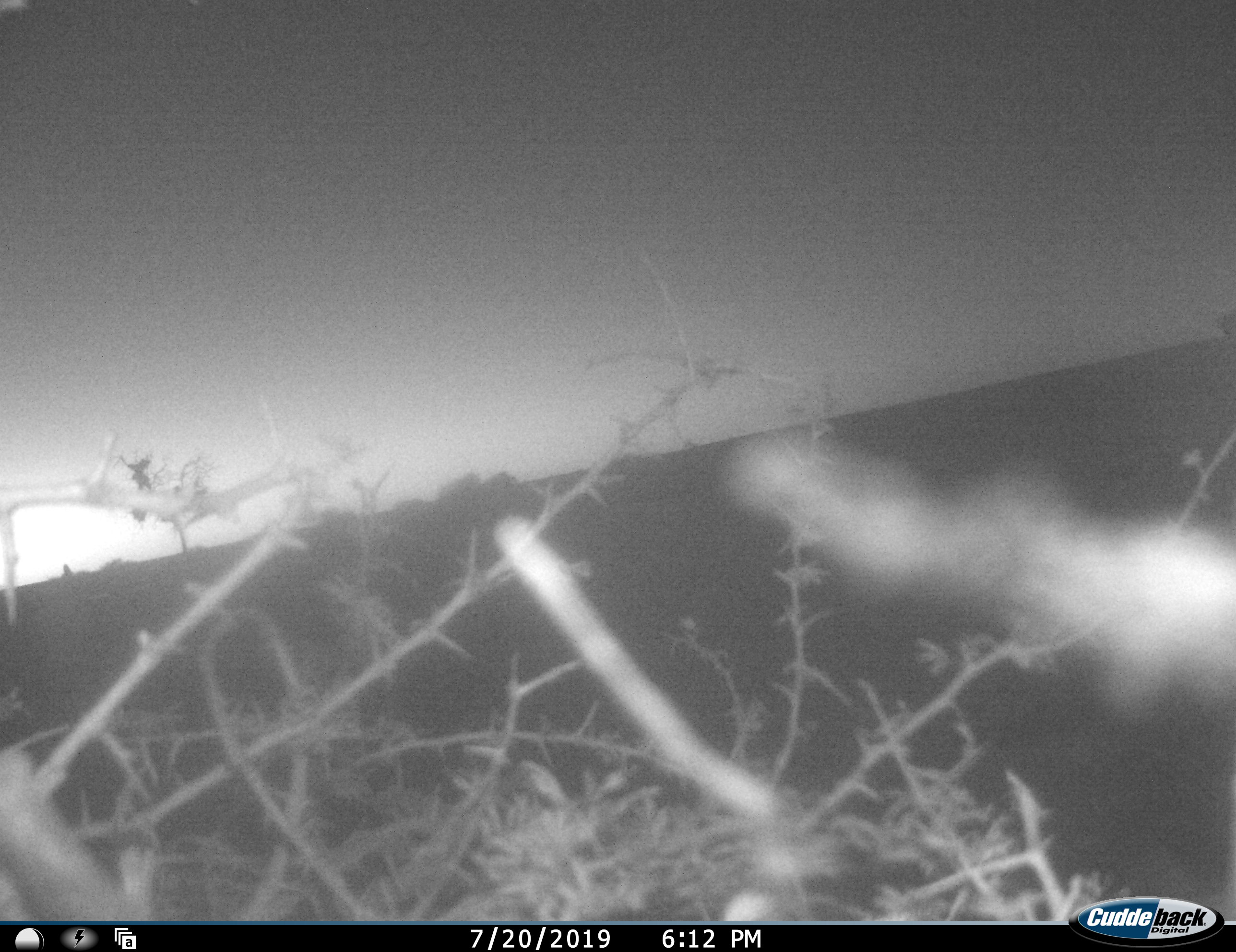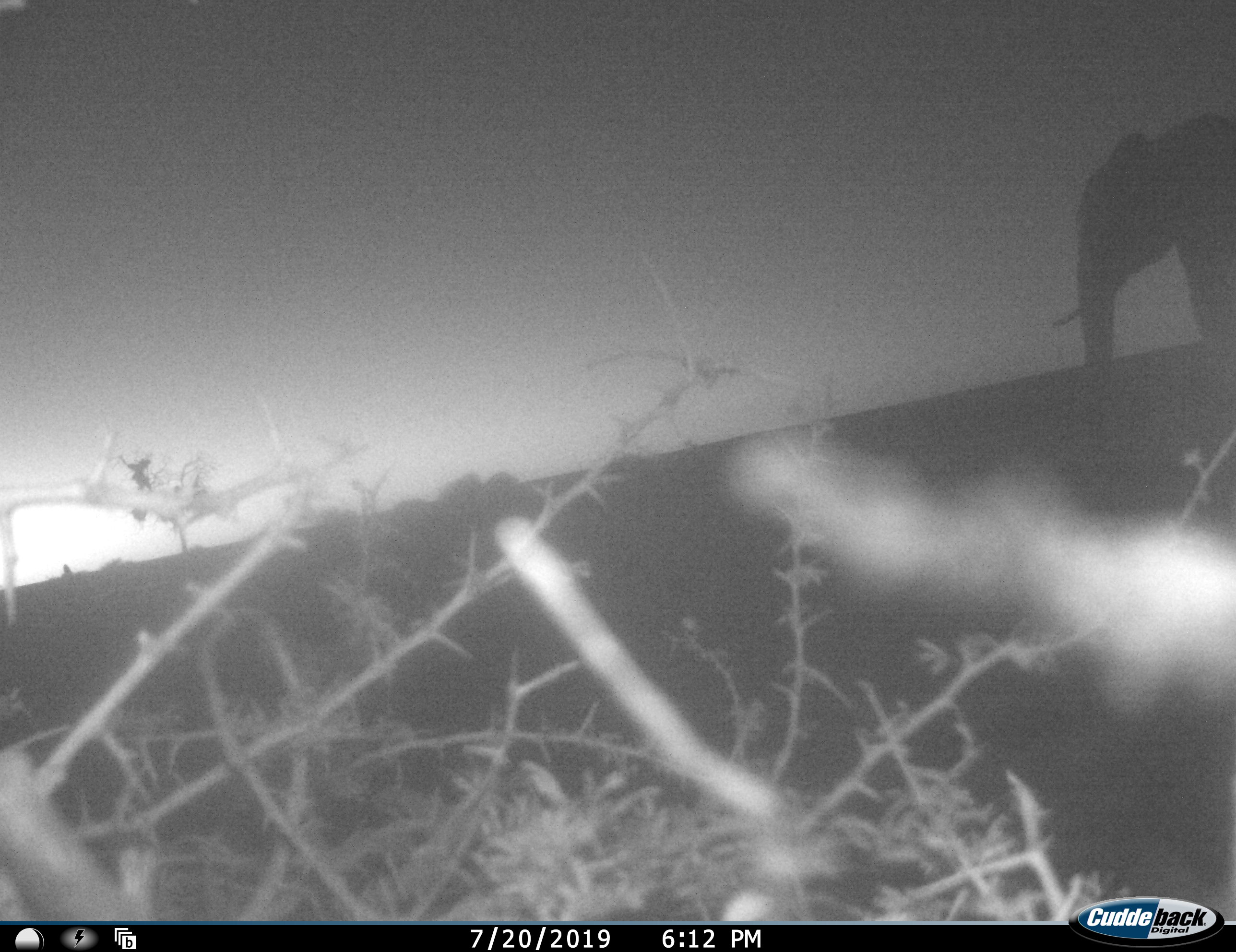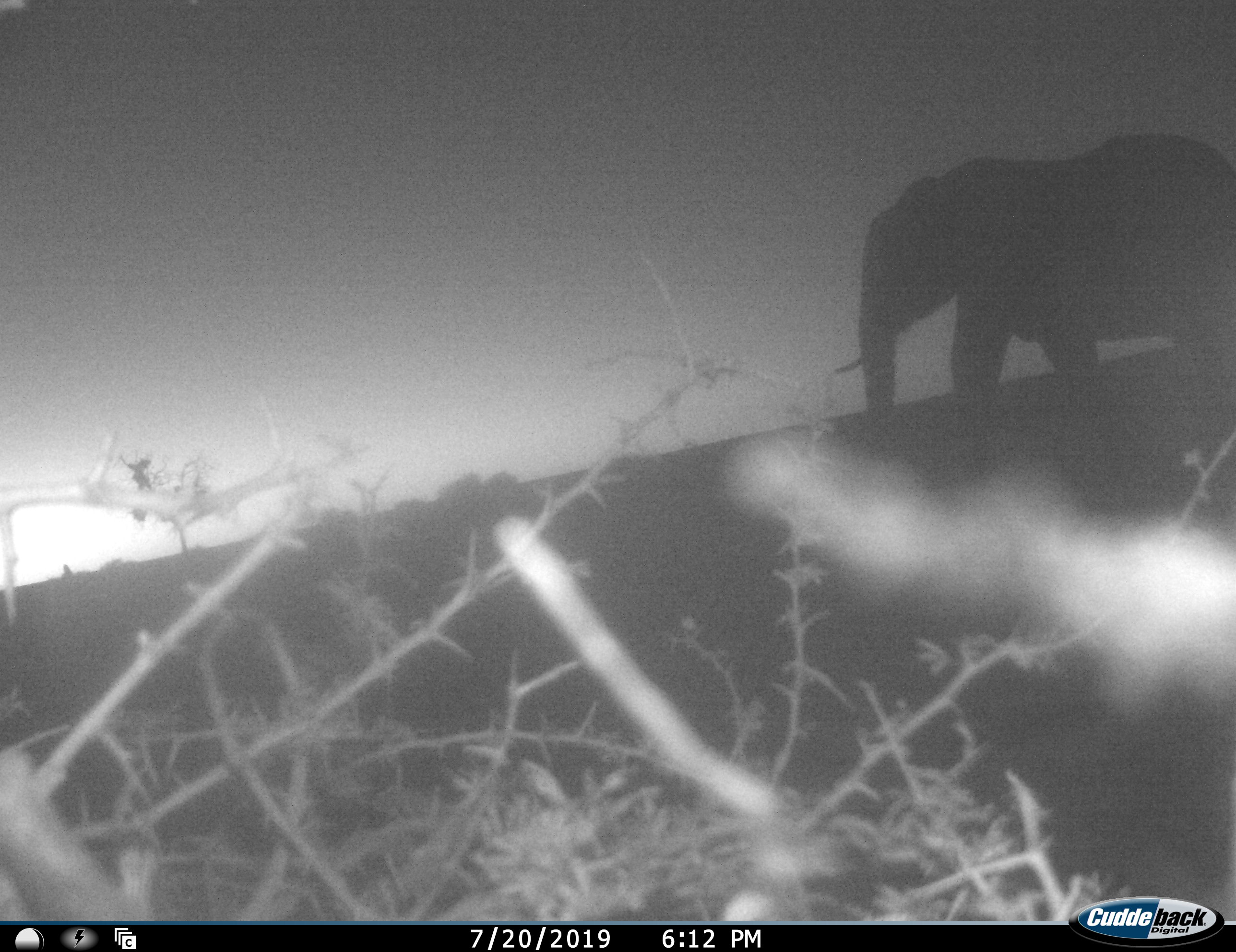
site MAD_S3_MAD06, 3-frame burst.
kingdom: Animalia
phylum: Chordata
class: Mammalia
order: Proboscidea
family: Elephantidae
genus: Loxodonta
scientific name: Loxodonta africana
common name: african bush elephant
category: elephant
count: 1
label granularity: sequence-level